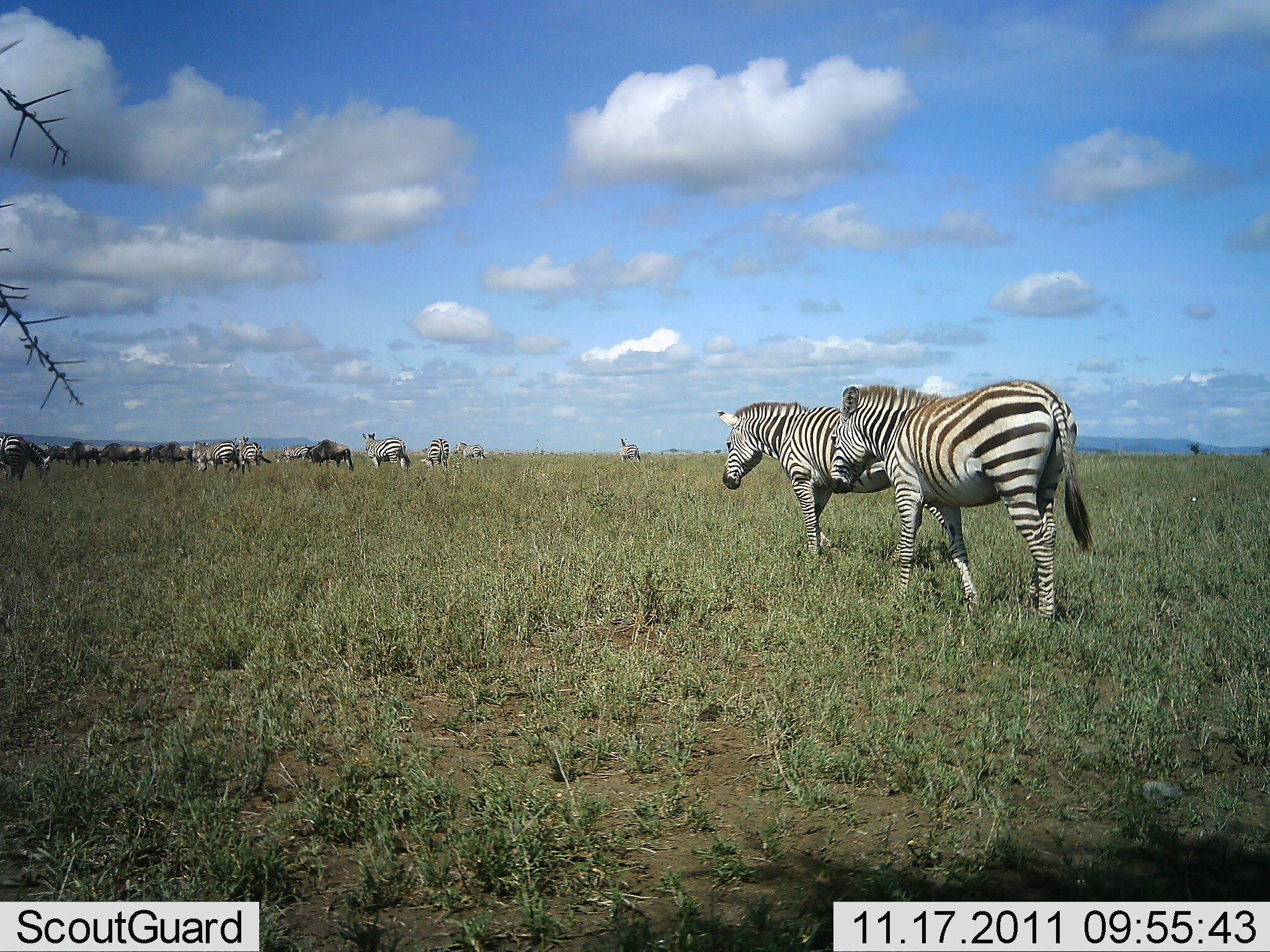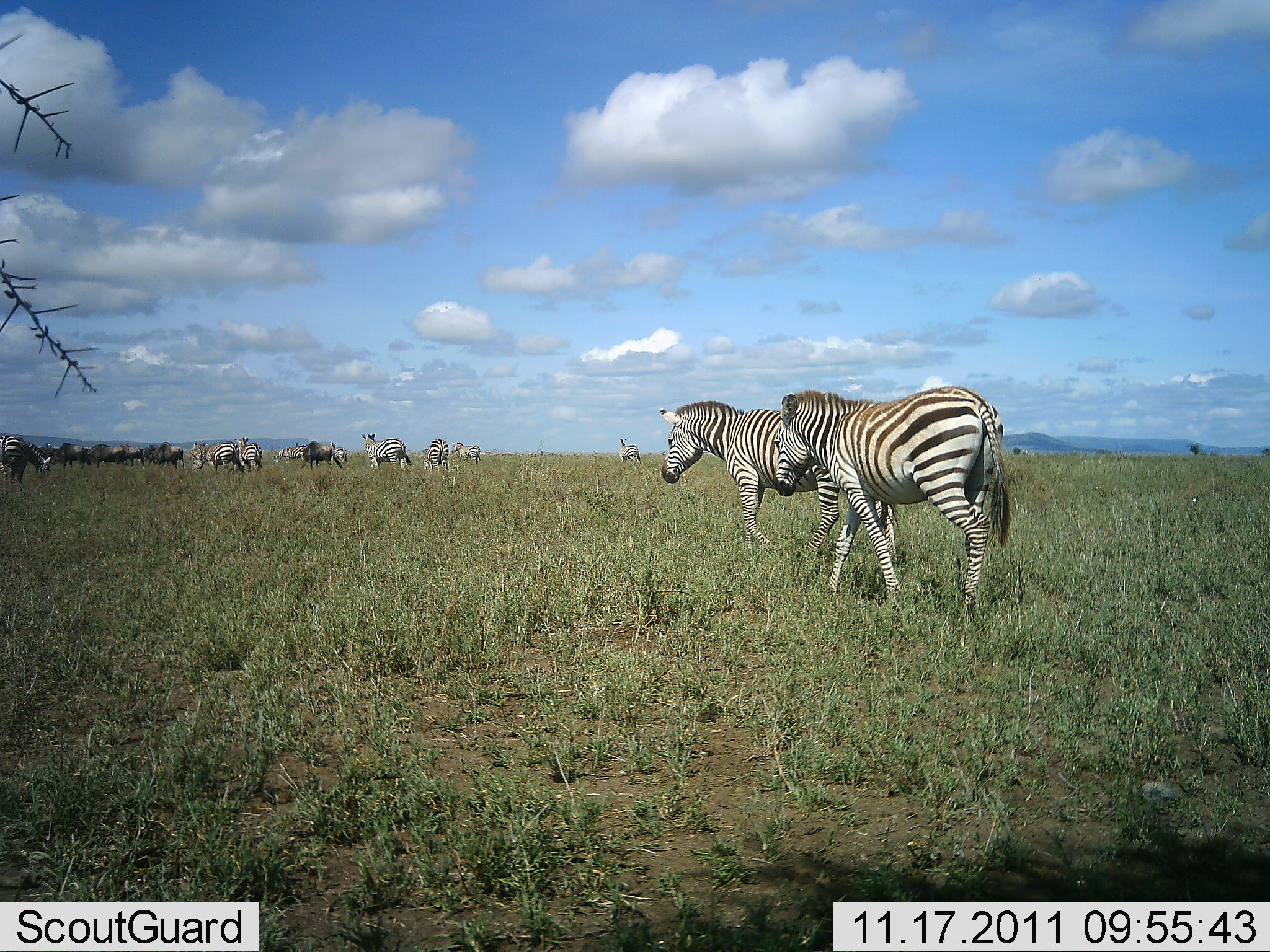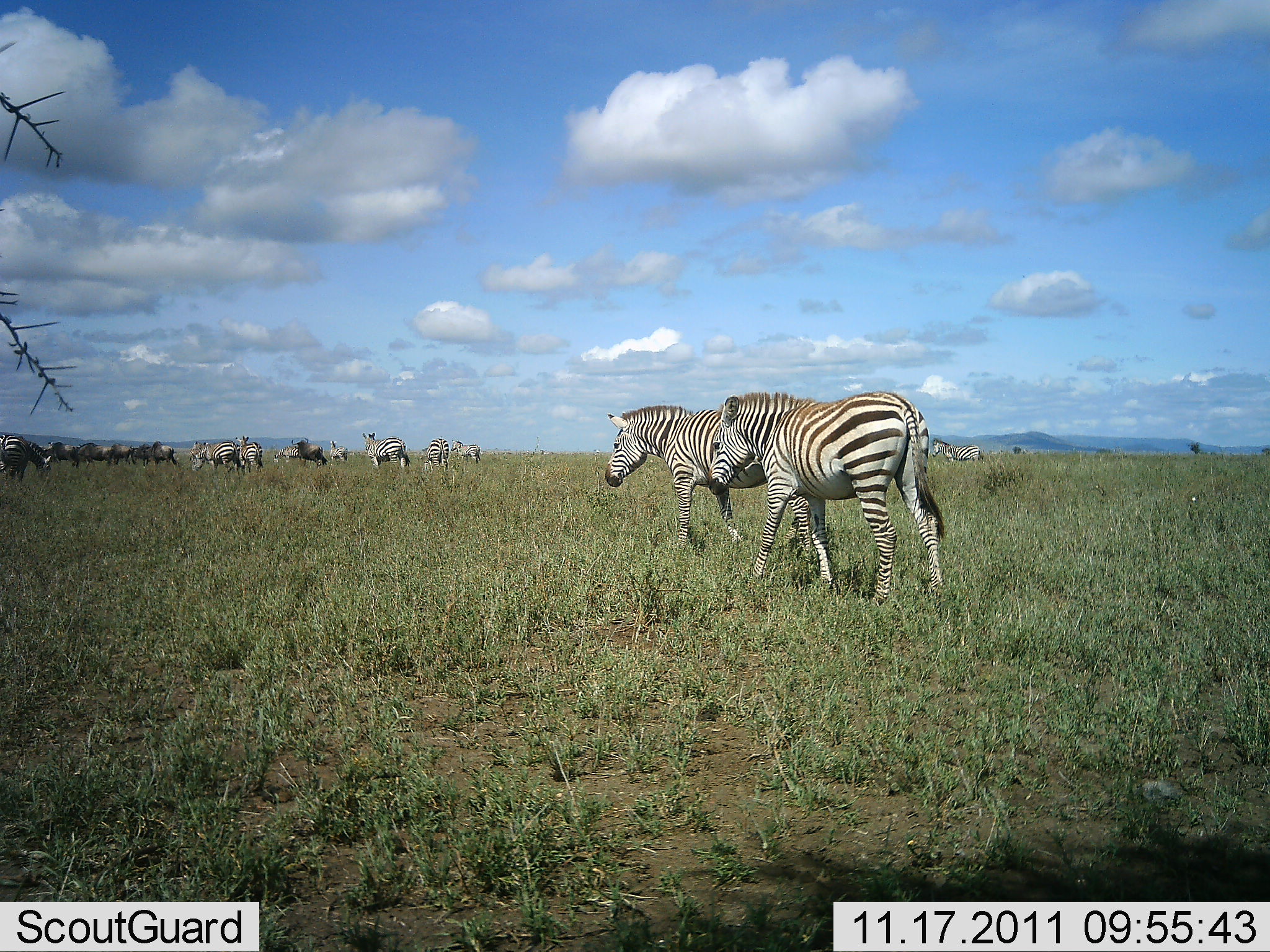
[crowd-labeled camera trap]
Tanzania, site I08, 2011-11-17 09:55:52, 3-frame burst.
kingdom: Animalia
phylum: Chordata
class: Mammalia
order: Perissodactyla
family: Equidae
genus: Equus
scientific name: Equus quagga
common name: plains zebra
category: zebra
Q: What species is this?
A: Zebra (plains zebra) (Equus quagga).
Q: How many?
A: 11-50.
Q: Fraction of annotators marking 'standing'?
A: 46%.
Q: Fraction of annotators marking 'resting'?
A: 8%.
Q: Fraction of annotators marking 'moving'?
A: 100%.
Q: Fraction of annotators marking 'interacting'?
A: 0%.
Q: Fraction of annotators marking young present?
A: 0%.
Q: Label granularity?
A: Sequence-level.